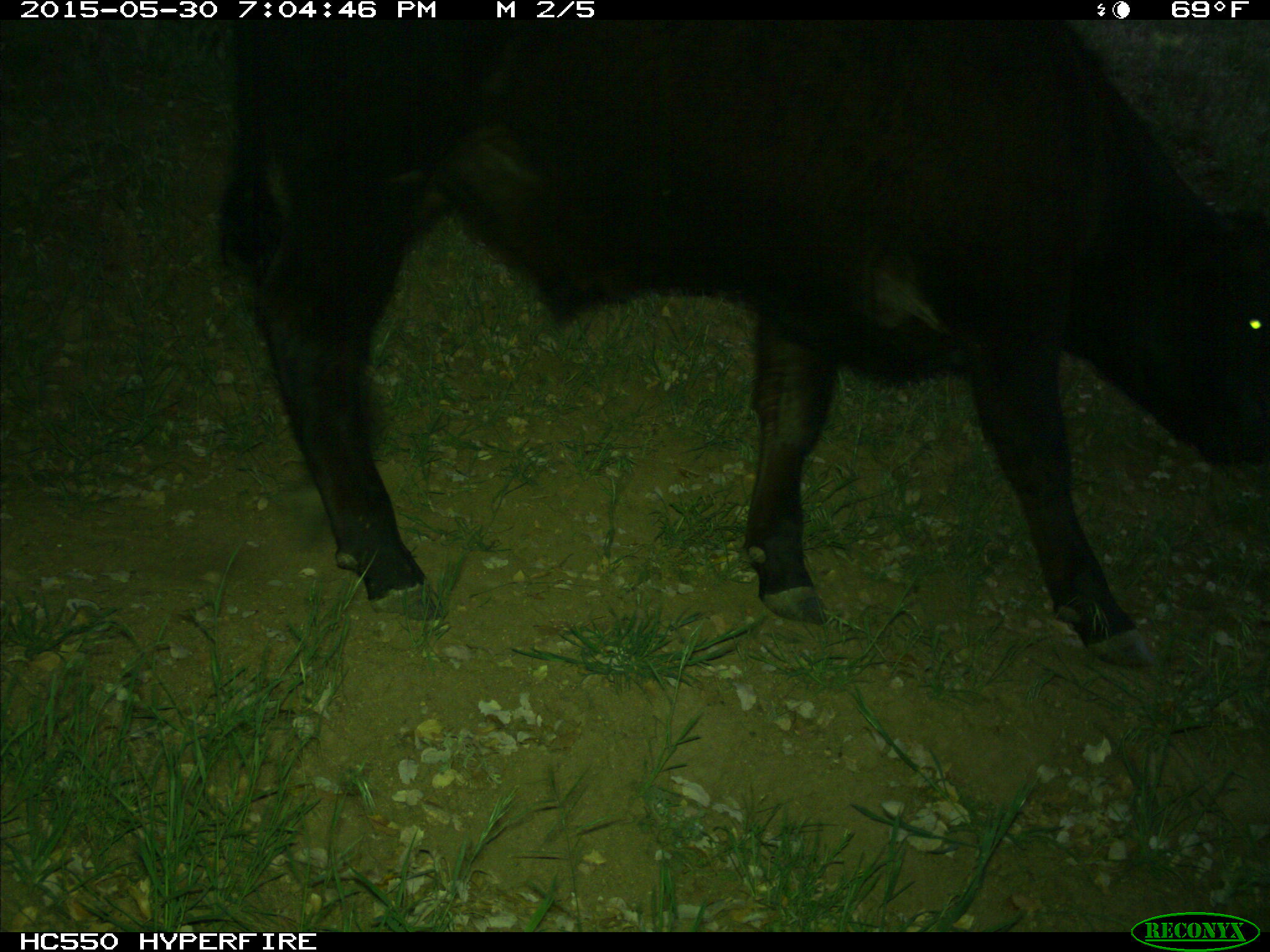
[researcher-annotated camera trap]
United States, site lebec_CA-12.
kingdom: Animalia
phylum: Chordata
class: Mammalia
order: Artiodactyla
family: Bovidae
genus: Bos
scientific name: Bos taurus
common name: domestic cow